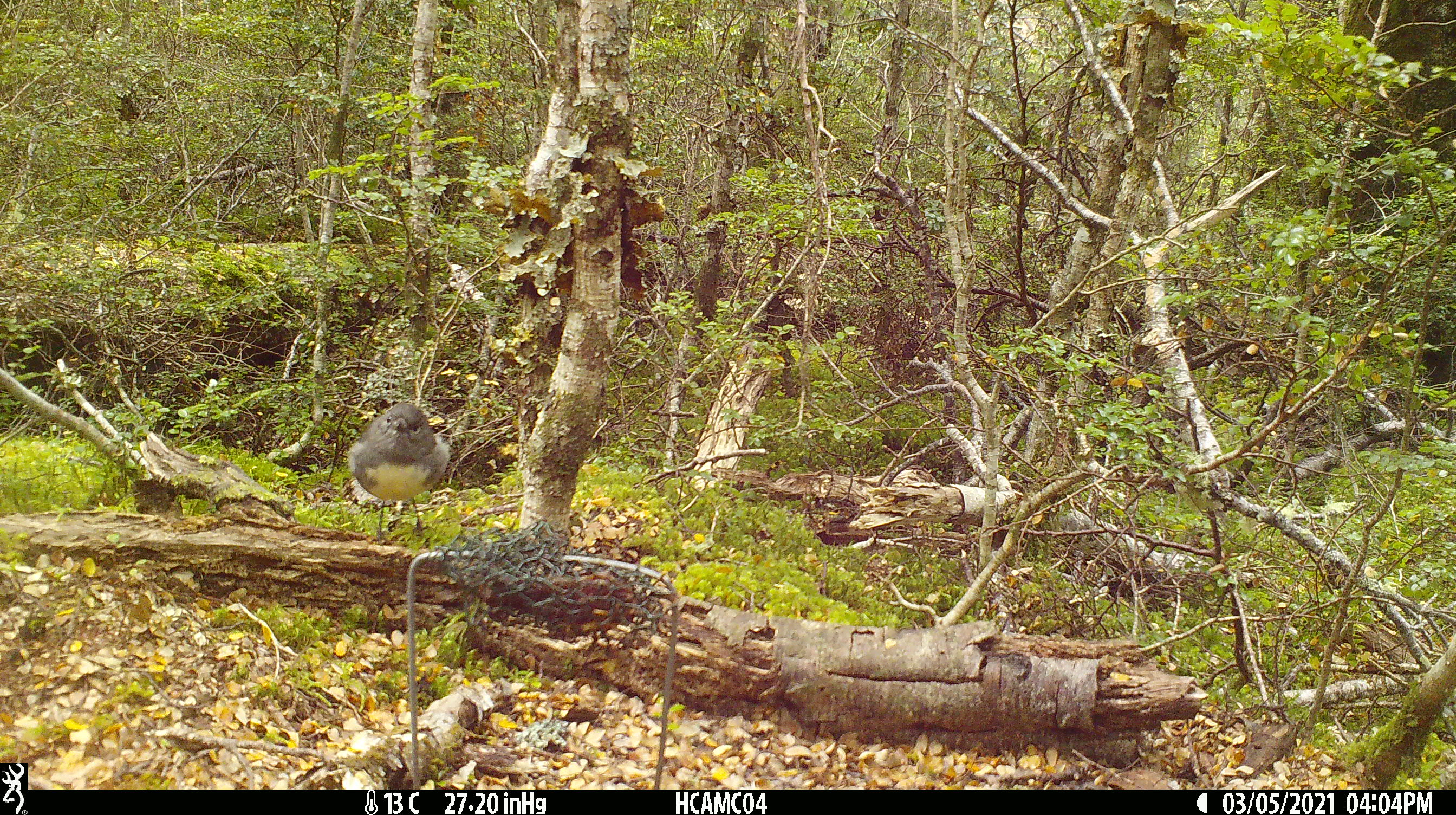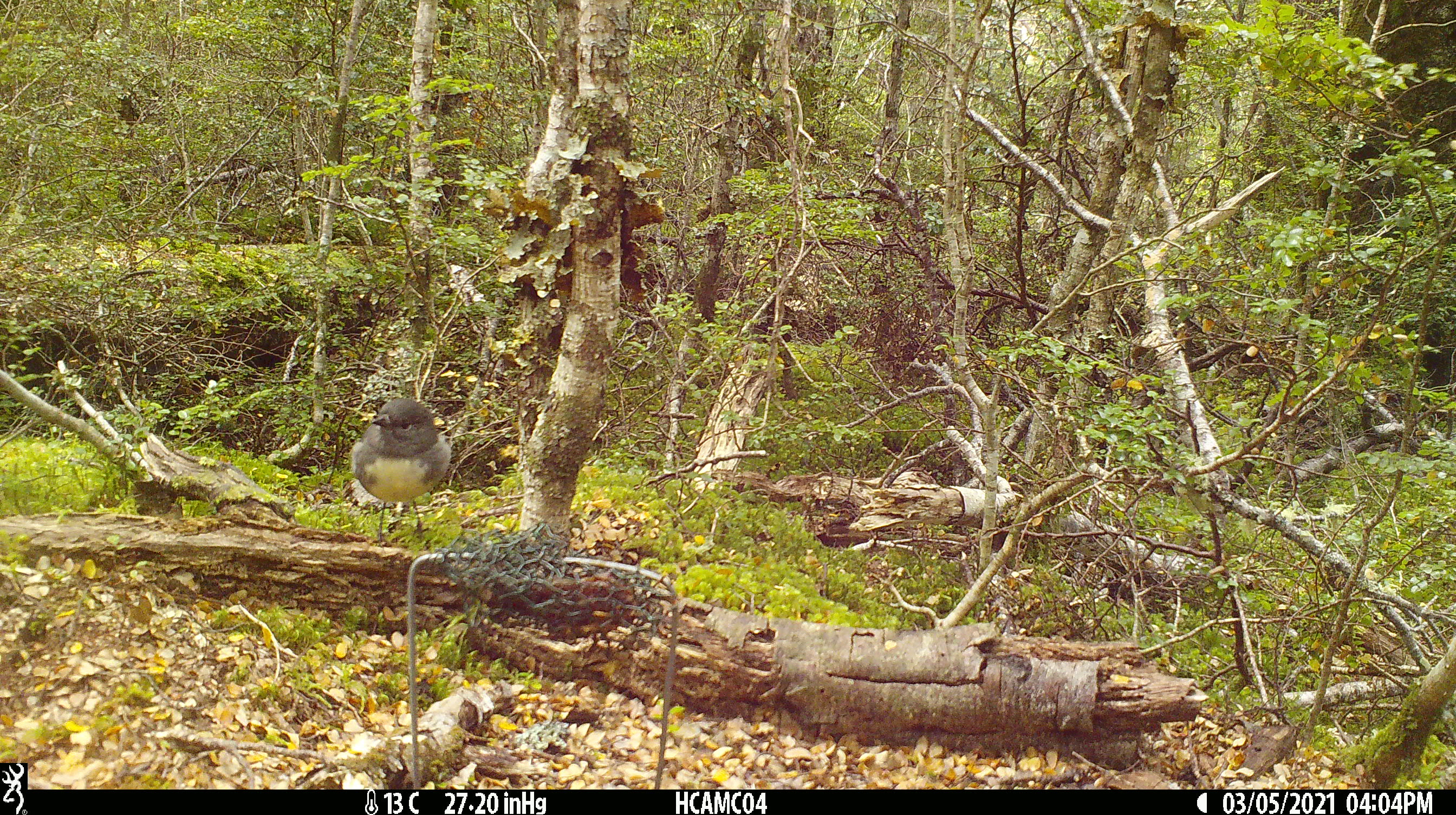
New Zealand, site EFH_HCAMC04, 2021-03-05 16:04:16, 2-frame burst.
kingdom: Animalia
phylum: Chordata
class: Aves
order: Passeriformes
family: Petroicidae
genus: Petroica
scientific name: Petroica australis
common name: new zealand robin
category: robin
Robin (new zealand robin) (Petroica australis).